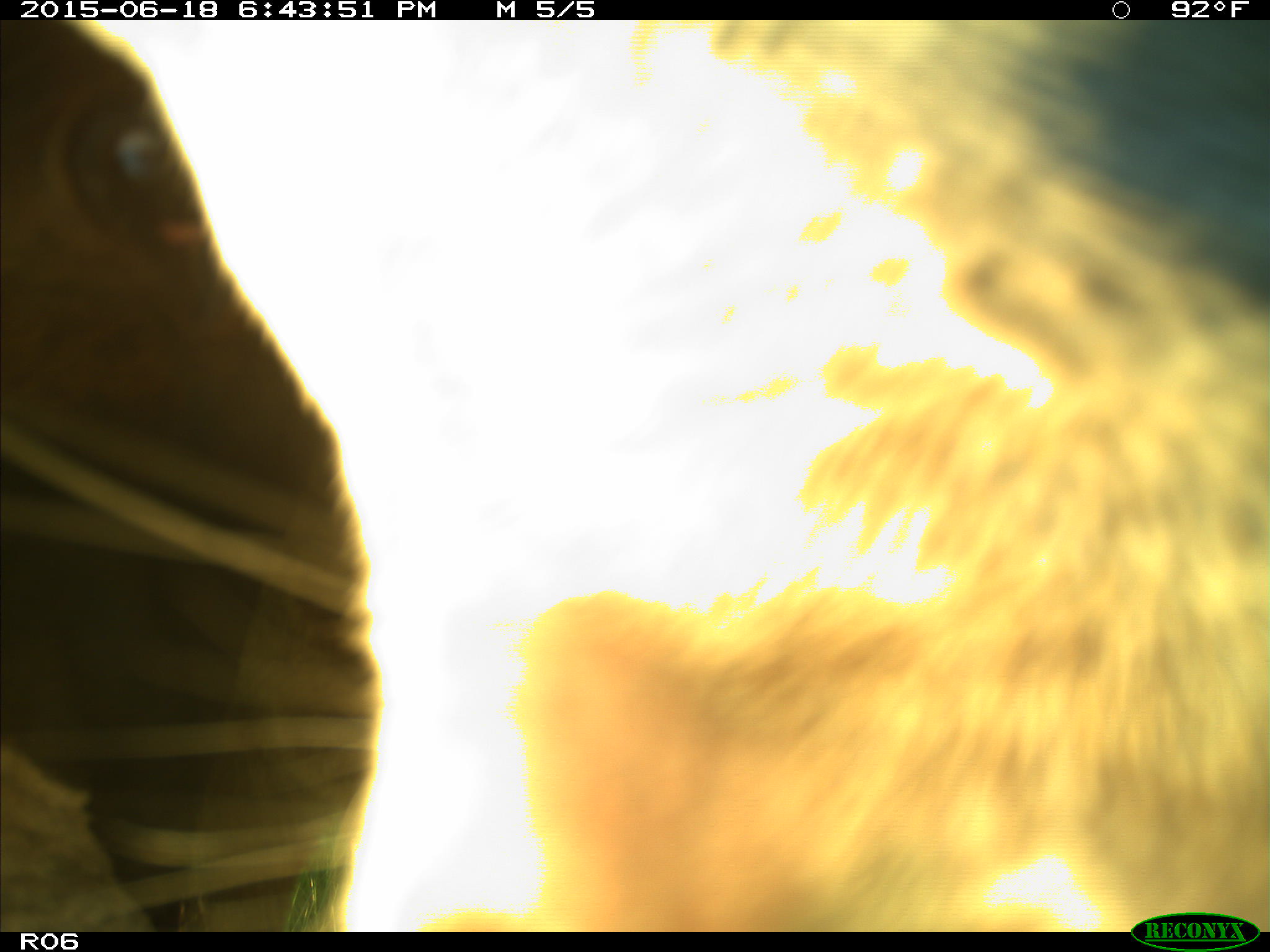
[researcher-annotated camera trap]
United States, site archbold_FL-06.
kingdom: Animalia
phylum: Chordata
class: Mammalia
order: Artiodactyla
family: Bovidae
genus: Bos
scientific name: Bos taurus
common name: domestic cow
Bos taurus (domestic cow).